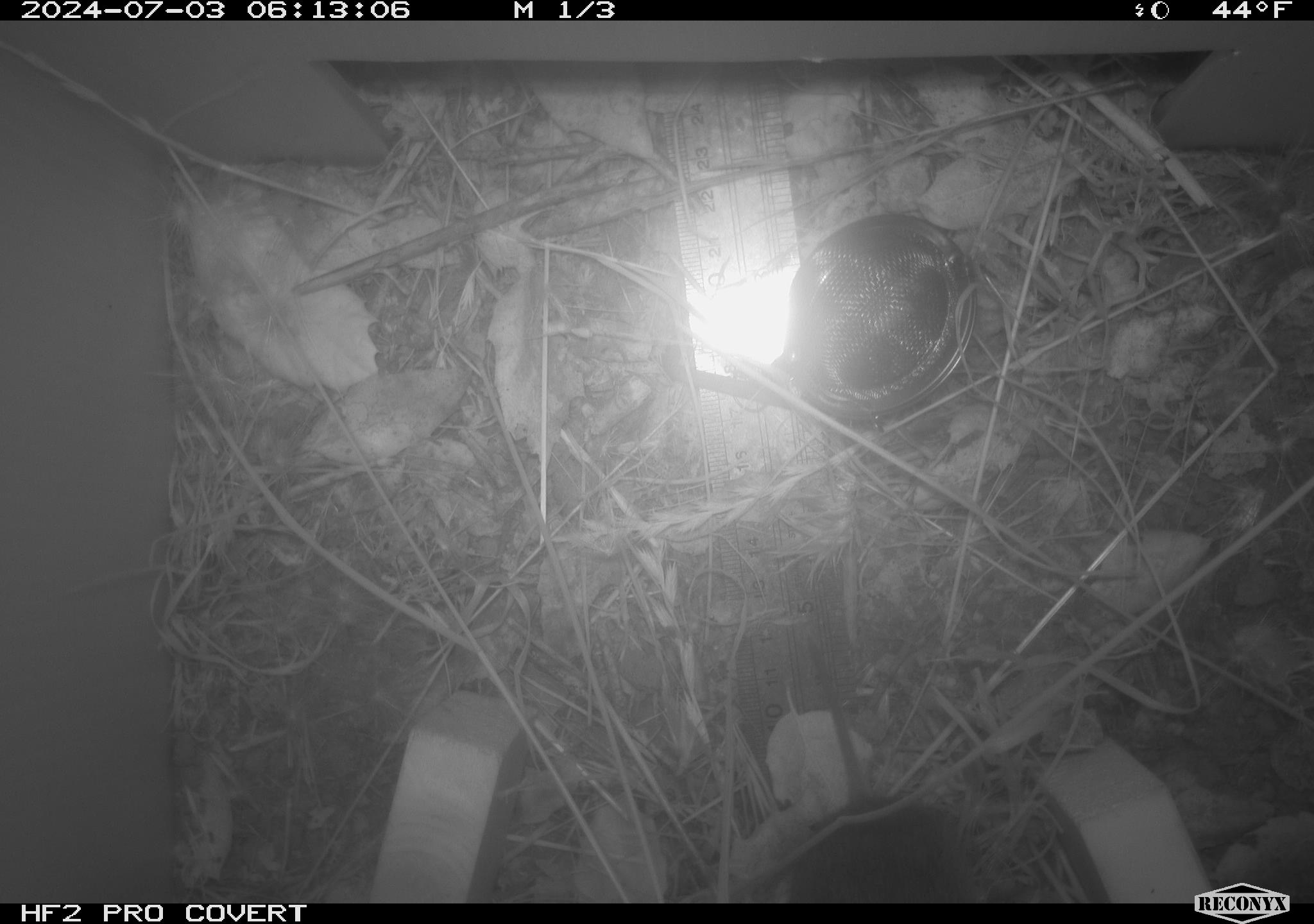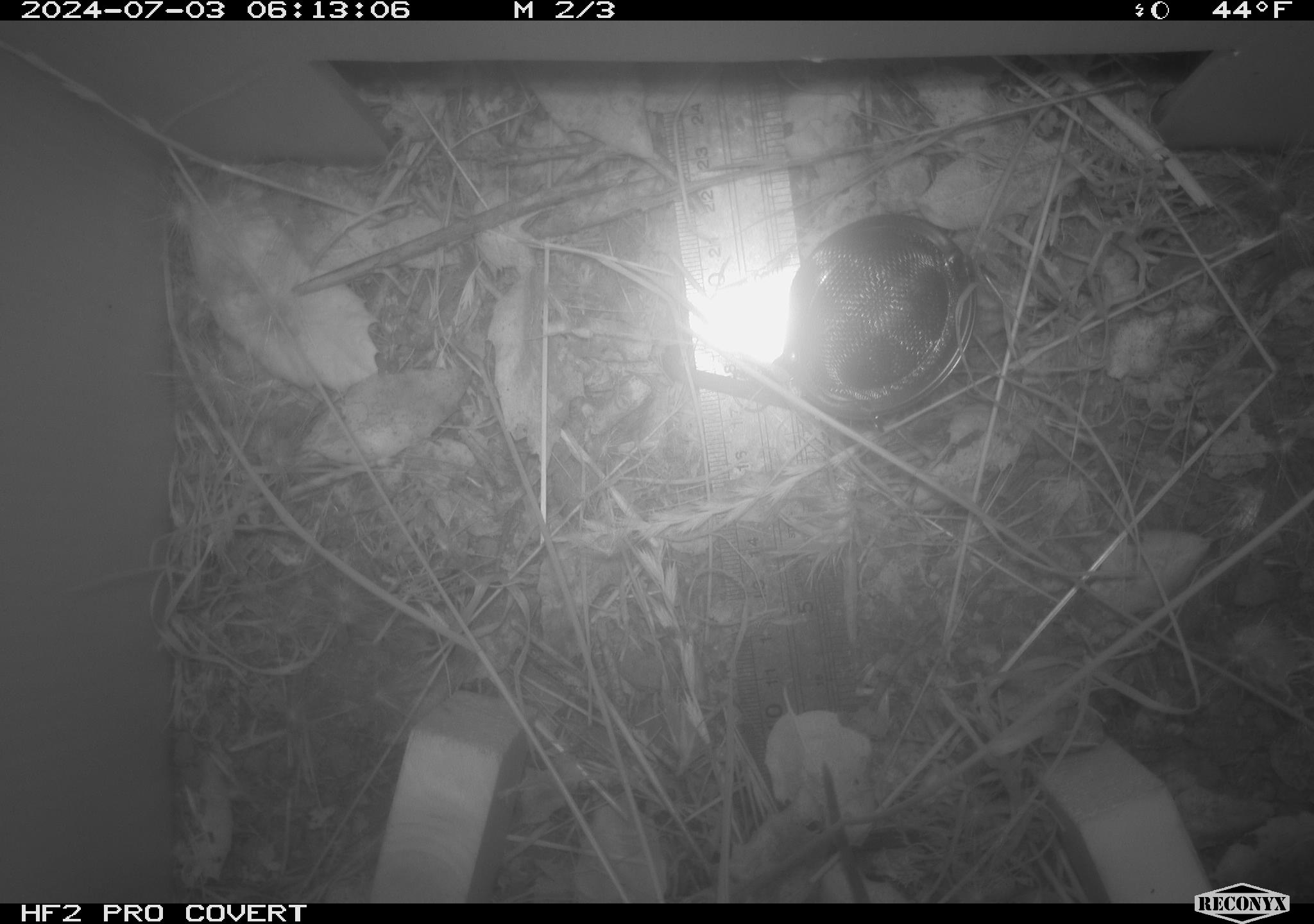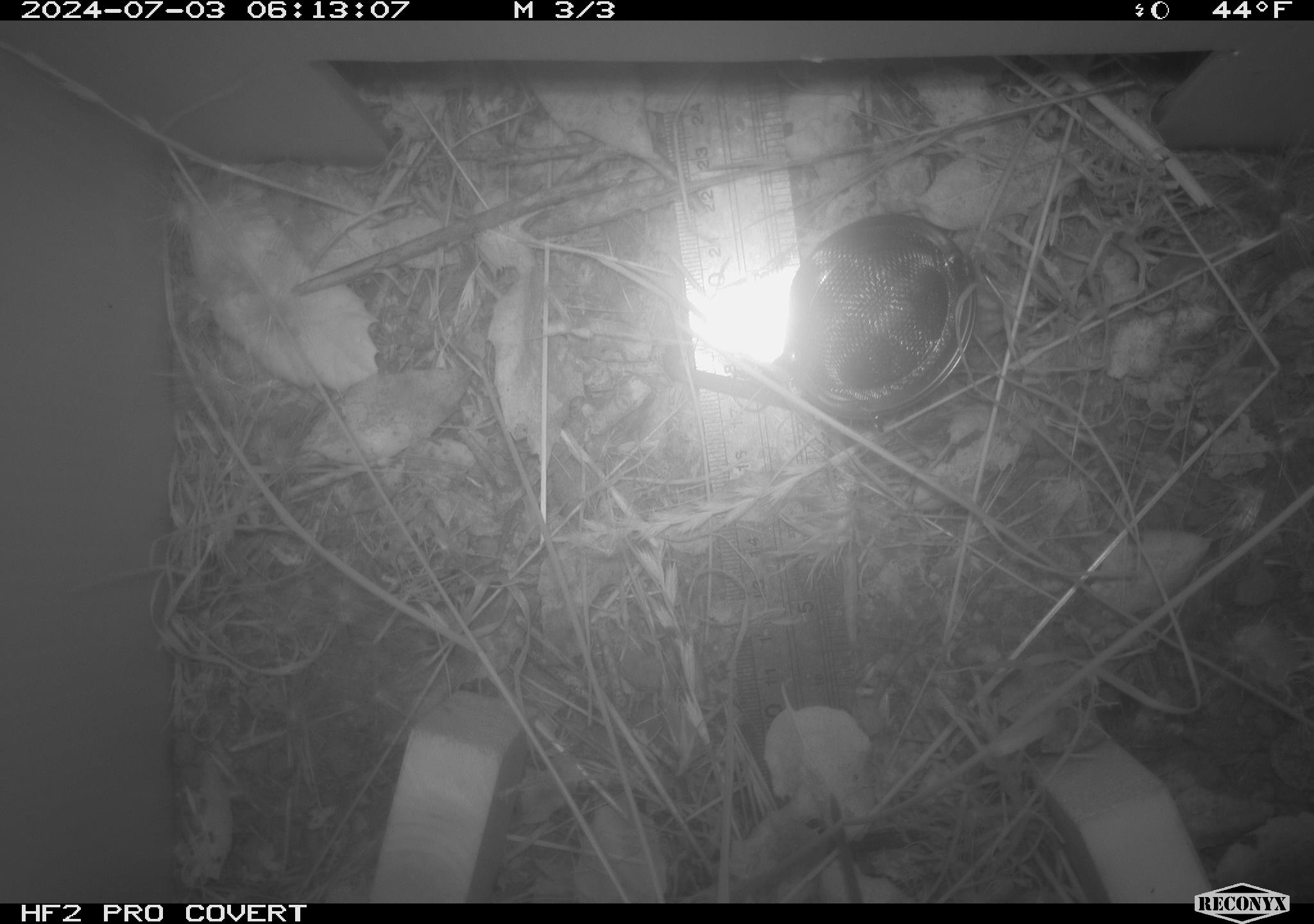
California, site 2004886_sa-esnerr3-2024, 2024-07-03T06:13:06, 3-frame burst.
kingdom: Animalia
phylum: Chordata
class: Mammalia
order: Rodentia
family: Cricetidae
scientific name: Cricetidae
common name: hamsters, voles, lemmings, and allies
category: cricetidae family